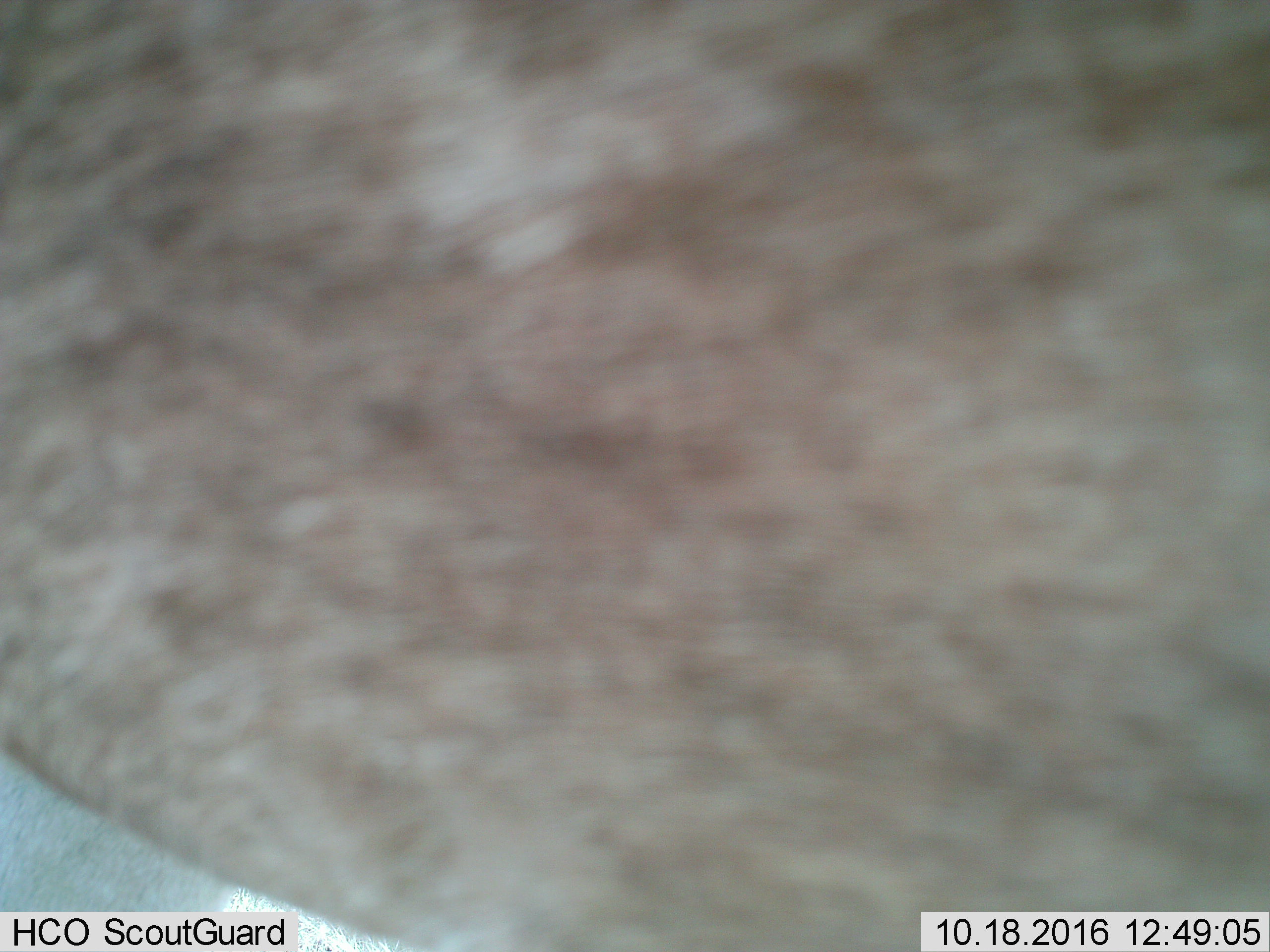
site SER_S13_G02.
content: unidentified animal